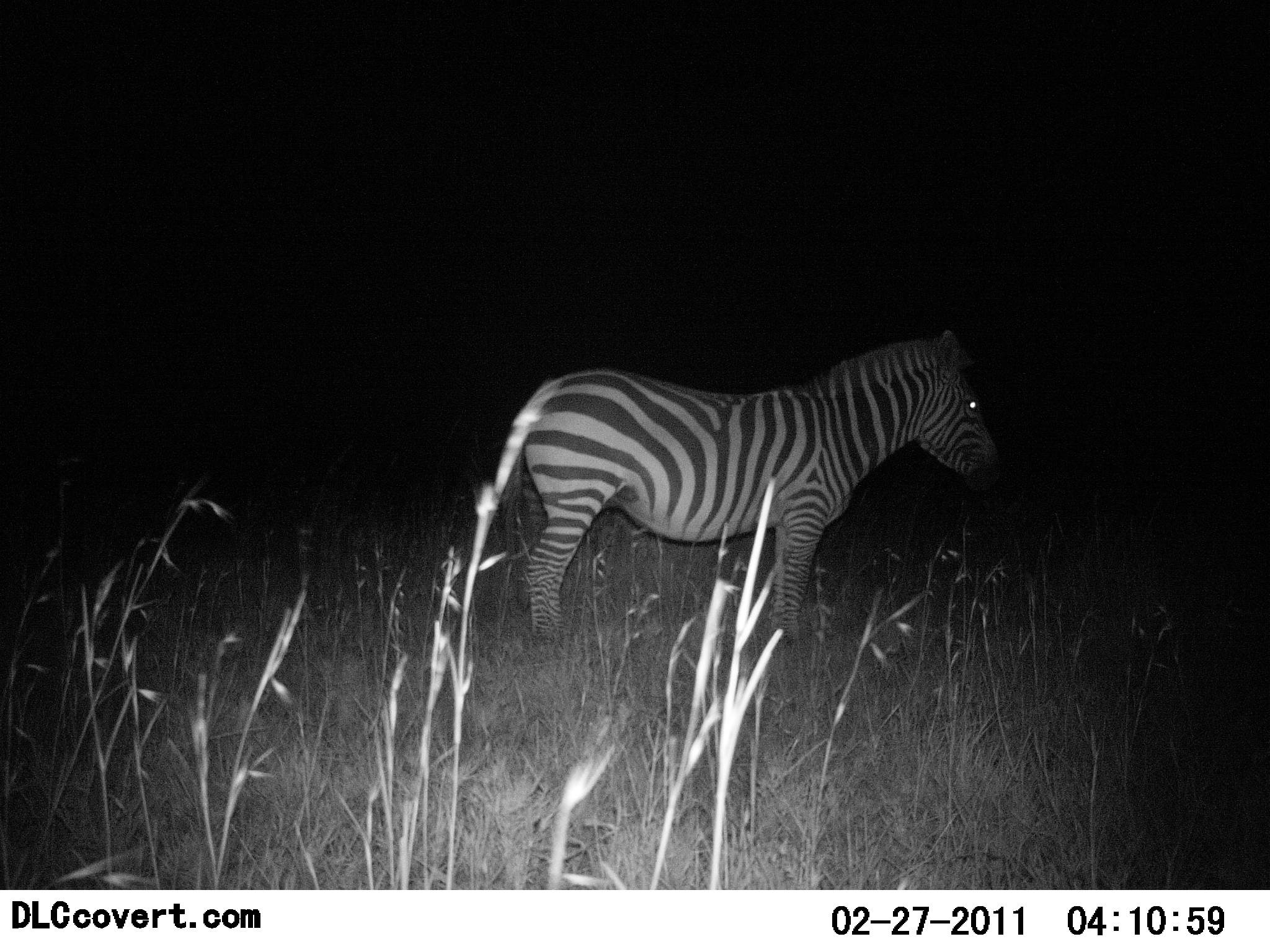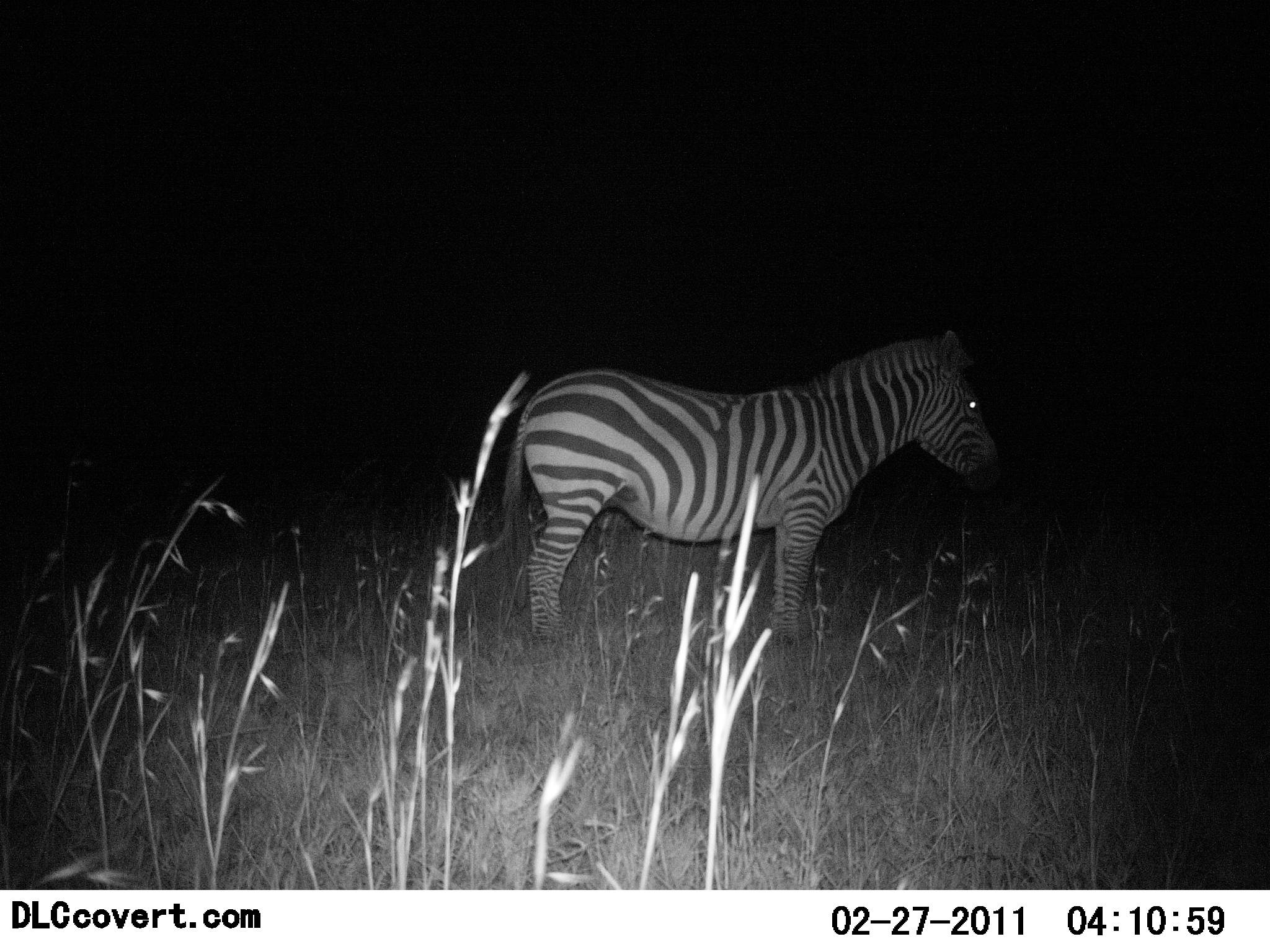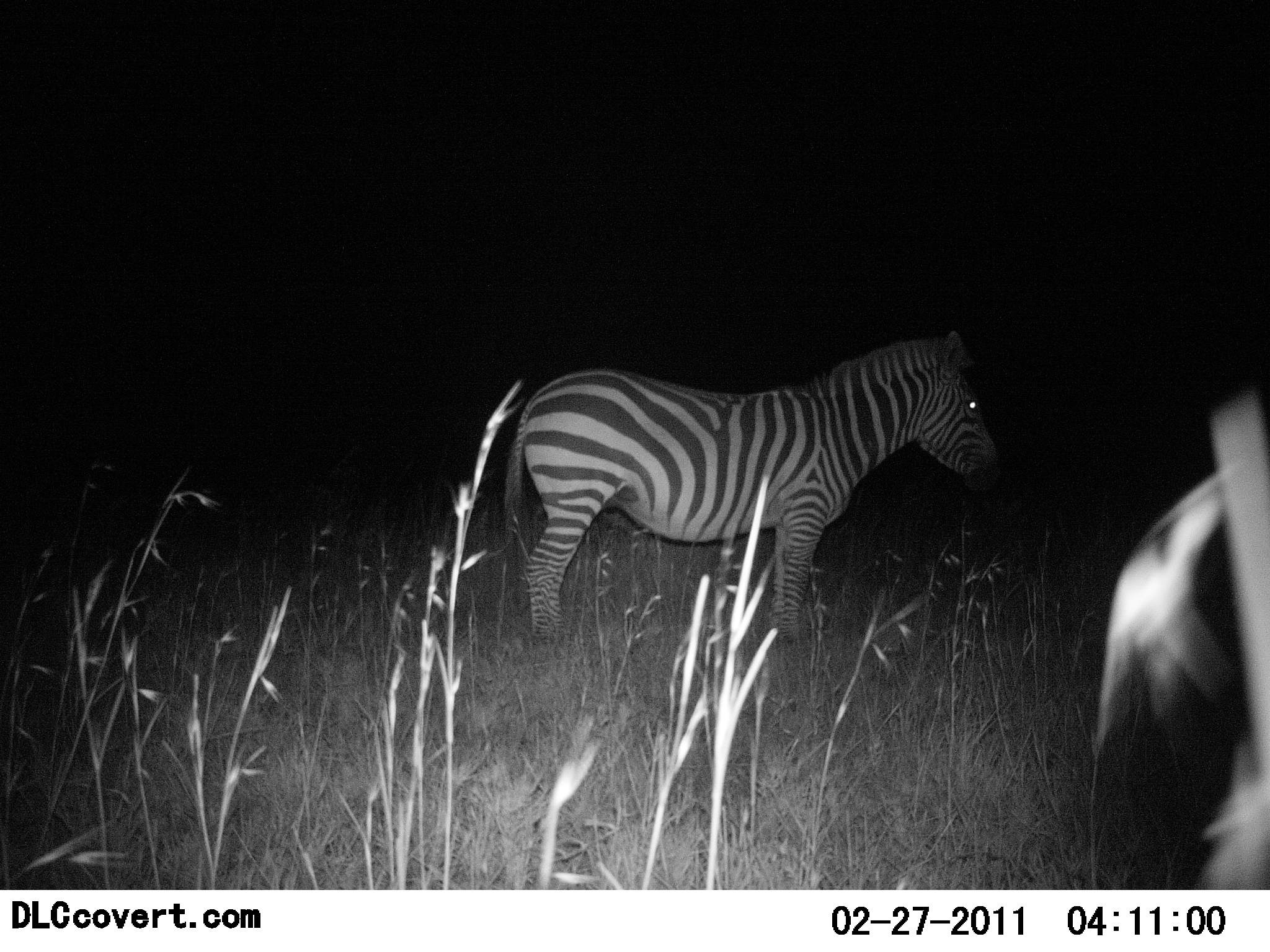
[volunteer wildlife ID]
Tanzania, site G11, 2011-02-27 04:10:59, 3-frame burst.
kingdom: Animalia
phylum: Chordata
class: Mammalia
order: Perissodactyla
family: Equidae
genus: Equus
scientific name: Equus quagga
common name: plains zebra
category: zebra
Zebra (plains zebra) (Equus quagga), count 1. Behavior (volunteer vote fractions): standing 100%, resting 0%, moving 8%, interacting 0%. Young present (vote fraction): 0%. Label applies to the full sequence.